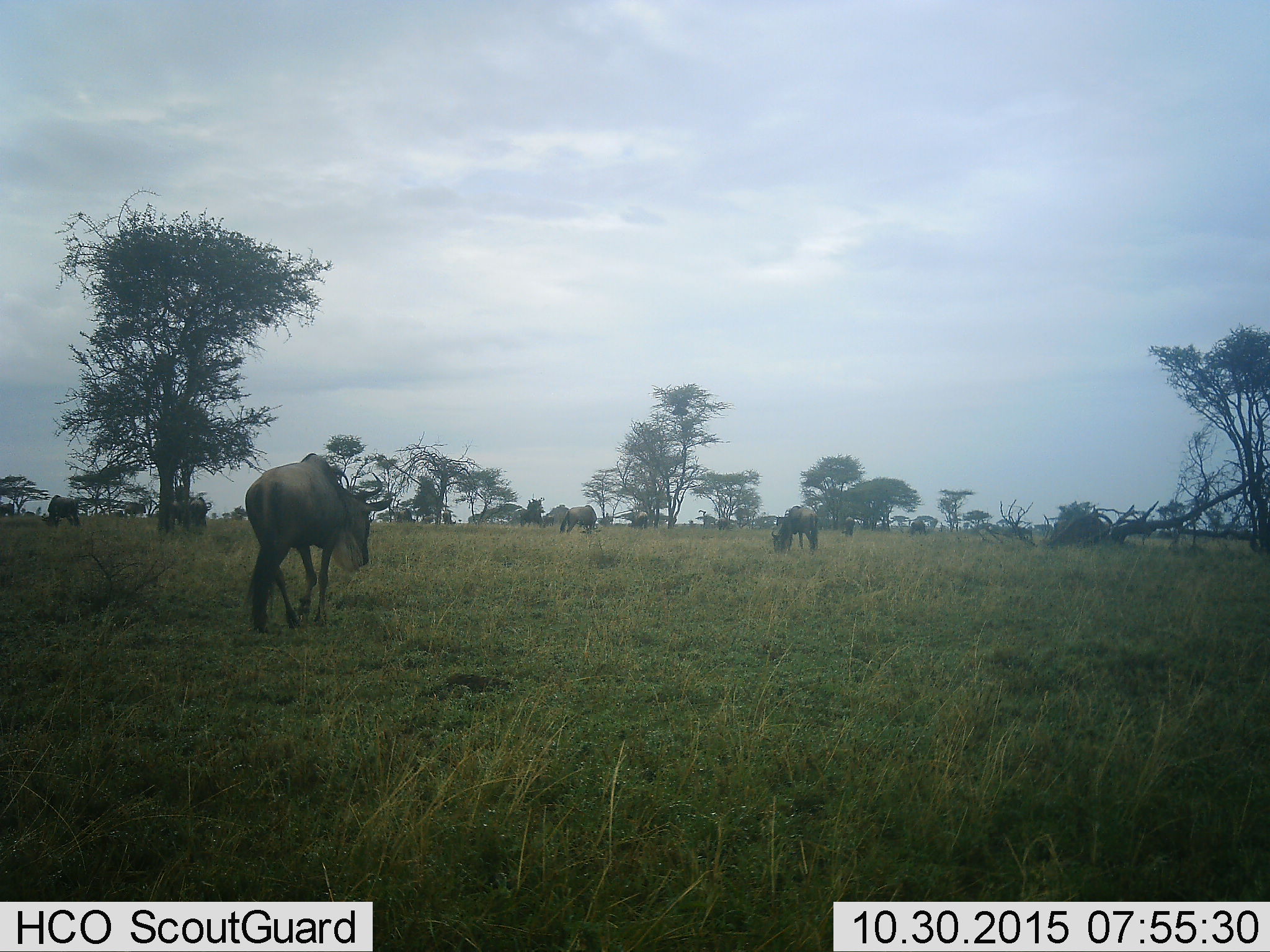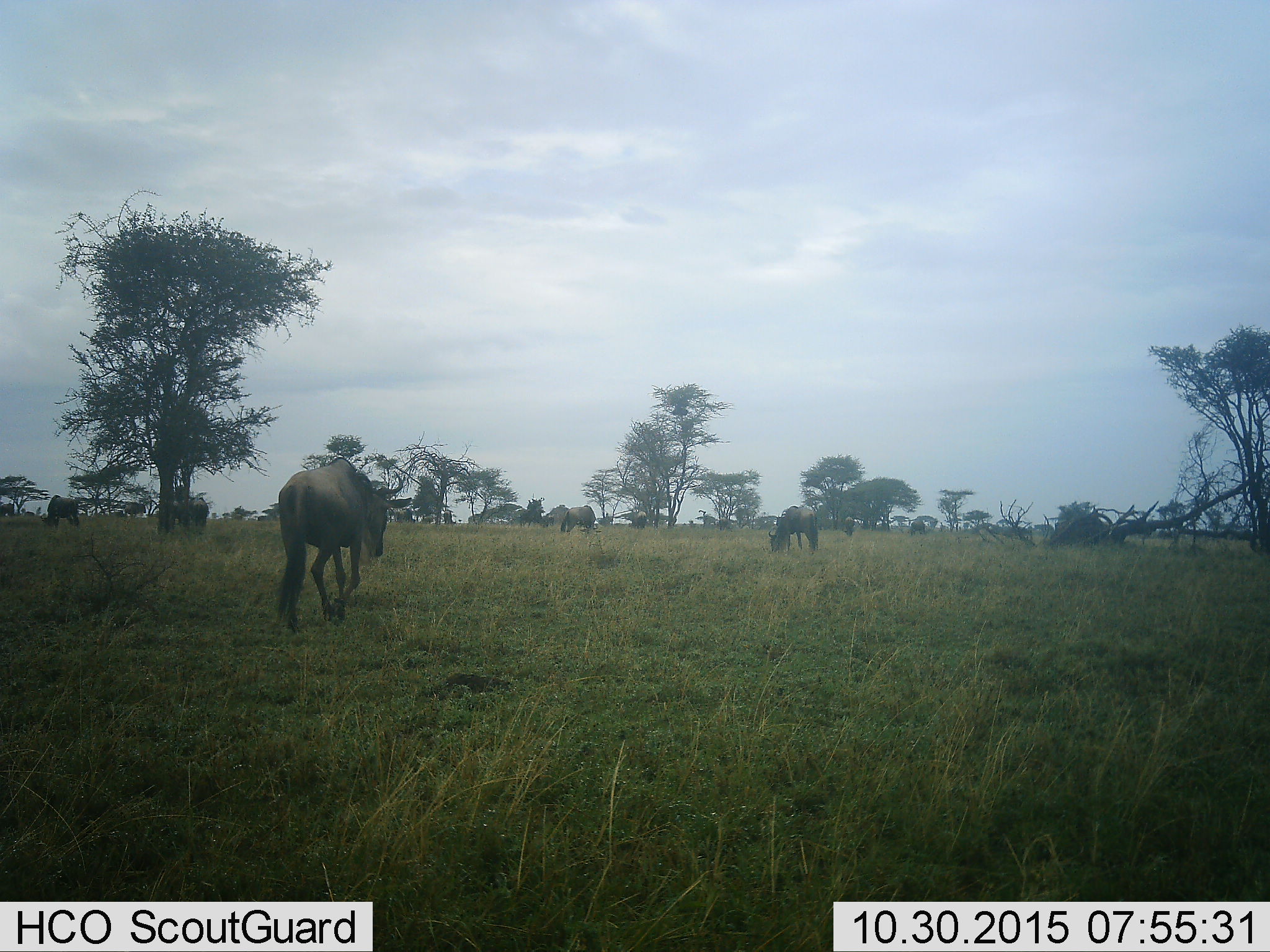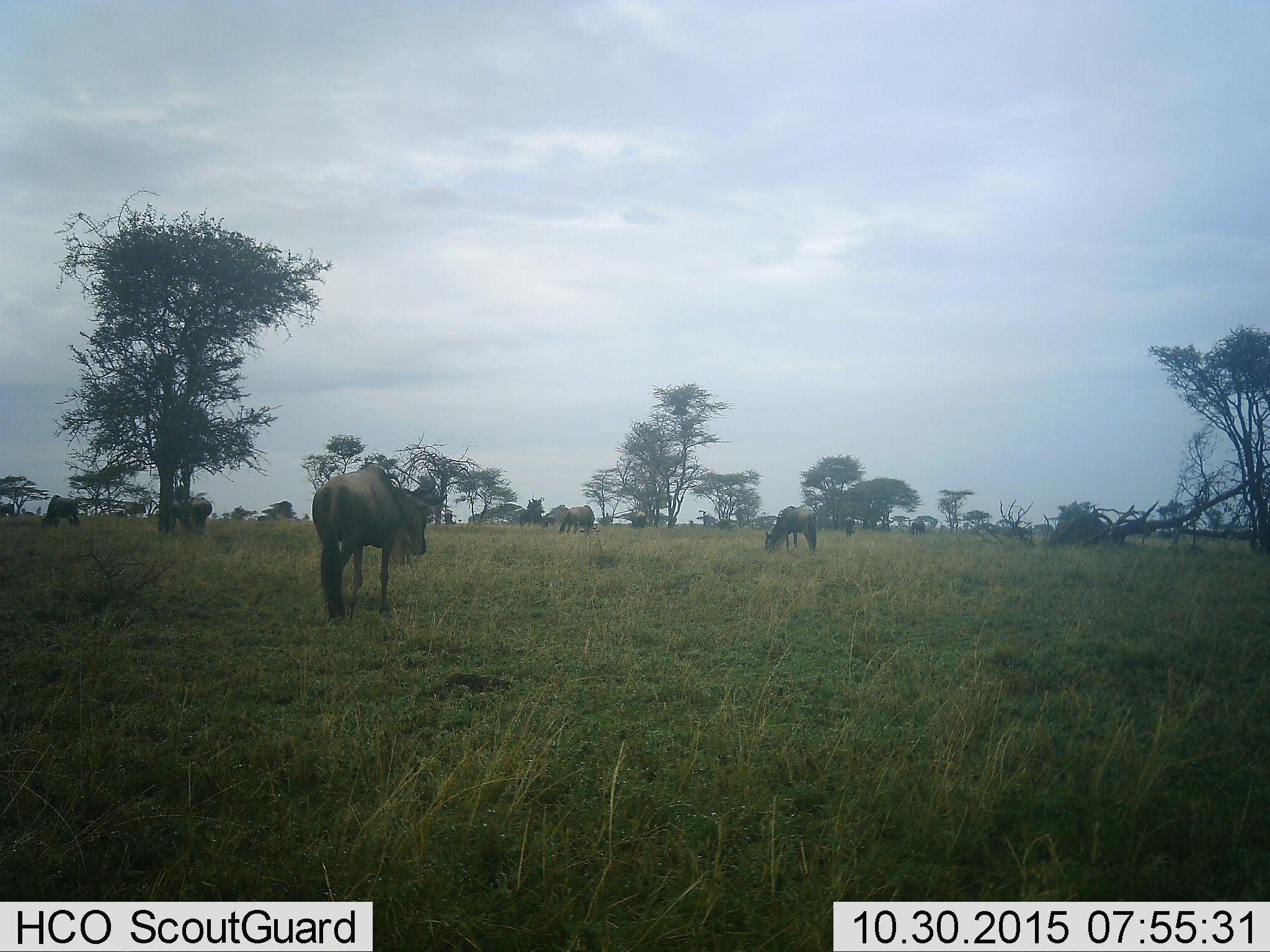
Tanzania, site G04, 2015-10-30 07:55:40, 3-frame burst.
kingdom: Animalia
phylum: Chordata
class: Mammalia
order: Artiodactyla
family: Bovidae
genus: Connochaetes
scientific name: Connochaetes taurinus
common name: blue wildebeest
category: wildebeest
Wildebeest (blue wildebeest) (Connochaetes taurinus), count 10. Behavior (volunteer vote fractions): standing 36%, resting 9%, moving 91%, interacting 0%. Young present (vote fraction): 0%. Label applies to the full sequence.